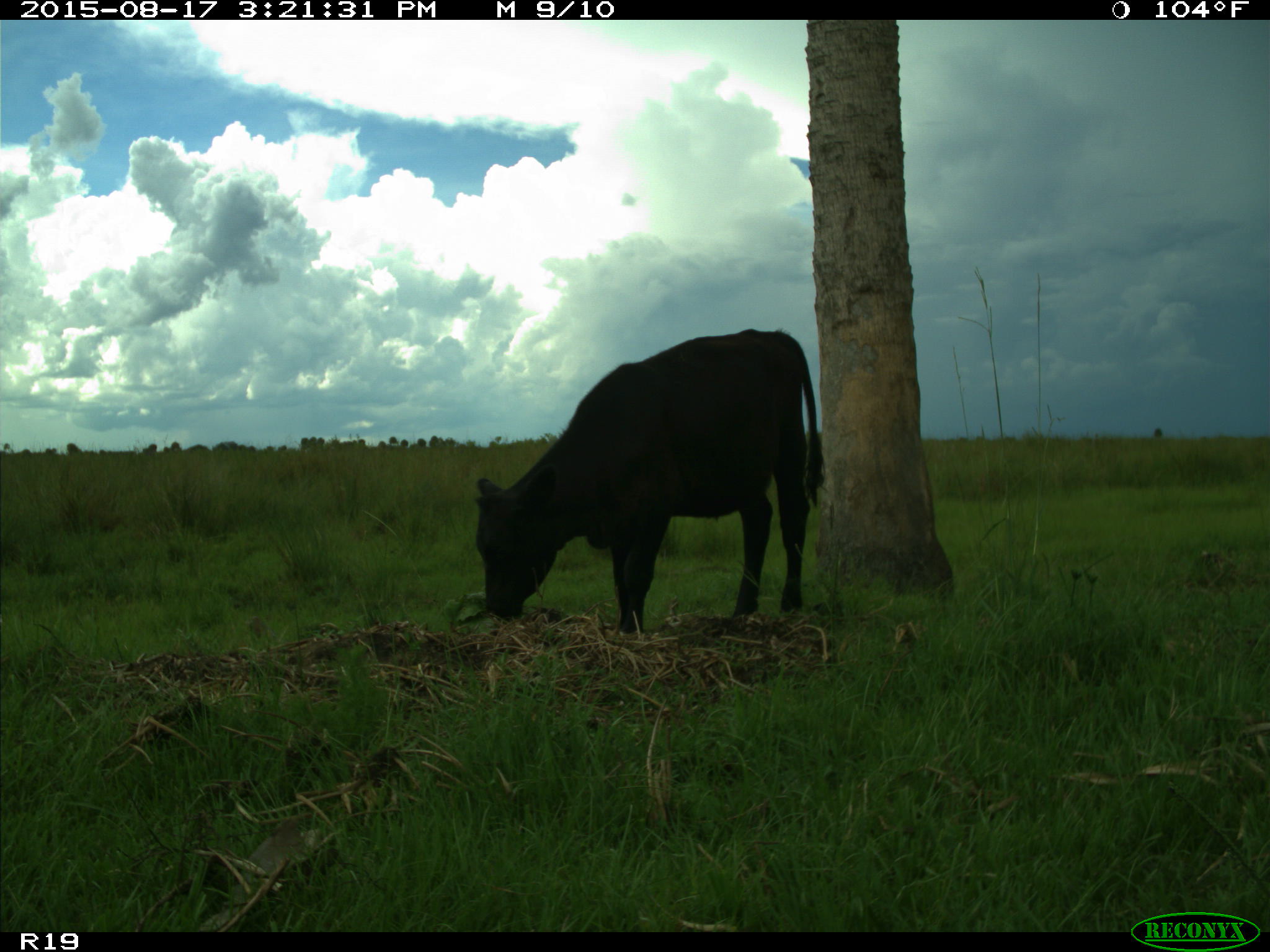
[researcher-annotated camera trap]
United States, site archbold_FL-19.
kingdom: Animalia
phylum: Chordata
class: Mammalia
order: Artiodactyla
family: Bovidae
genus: Bos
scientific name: Bos taurus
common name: domestic cow